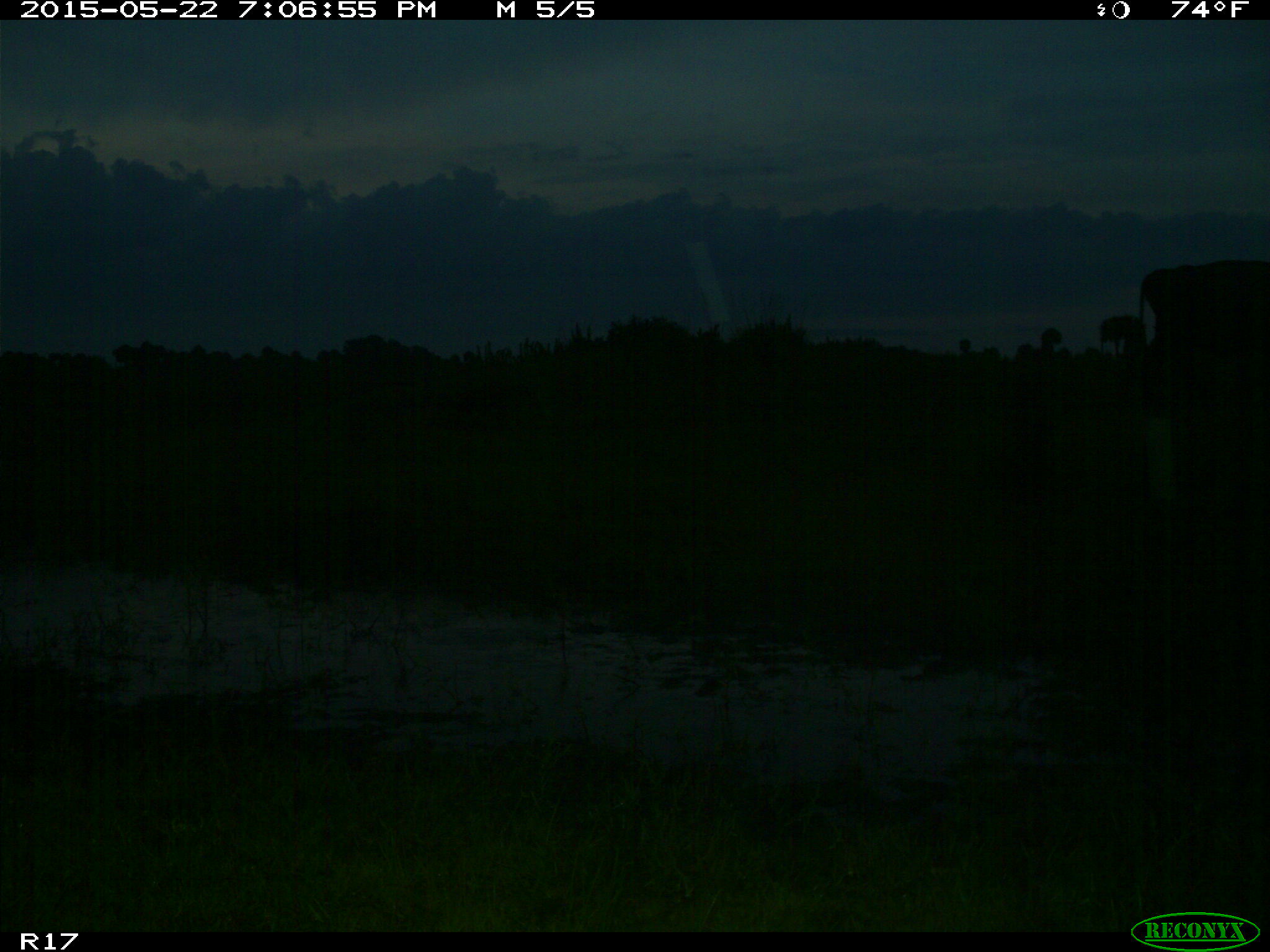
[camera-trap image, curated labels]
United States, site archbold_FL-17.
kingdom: Animalia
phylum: Chordata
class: Mammalia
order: Artiodactyla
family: Bovidae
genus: Bos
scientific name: Bos taurus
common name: domestic cow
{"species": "Bos taurus (domestic cow)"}